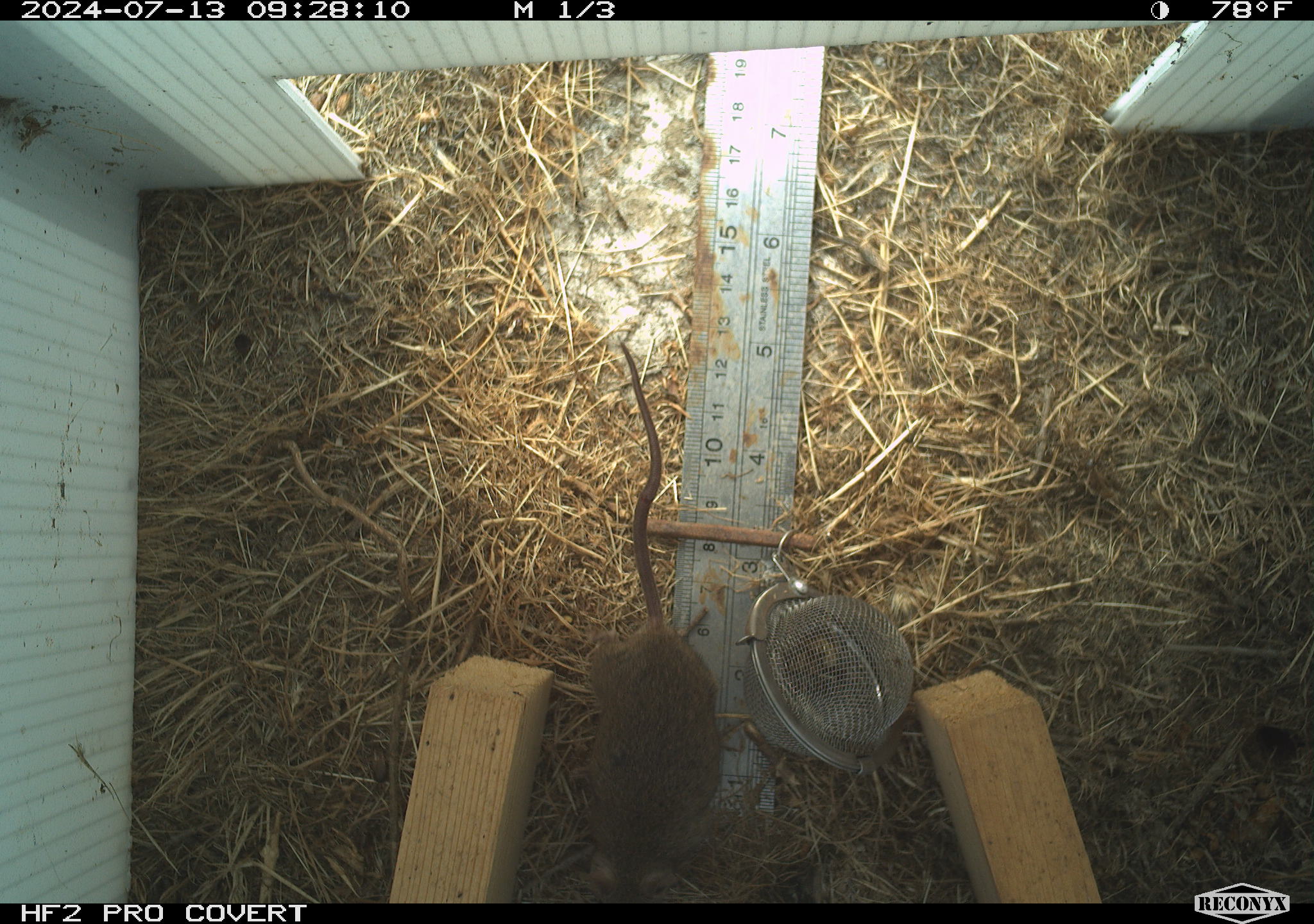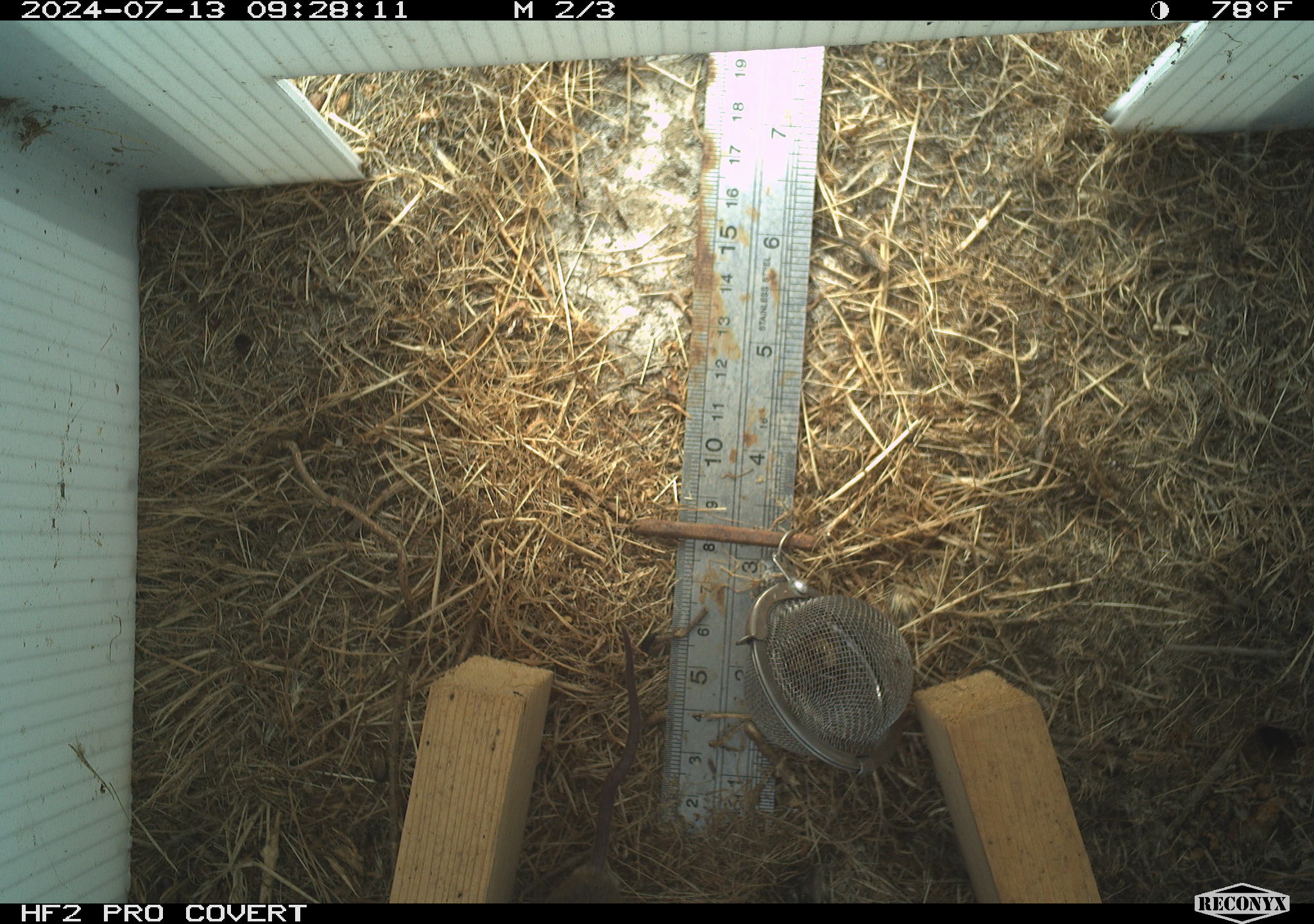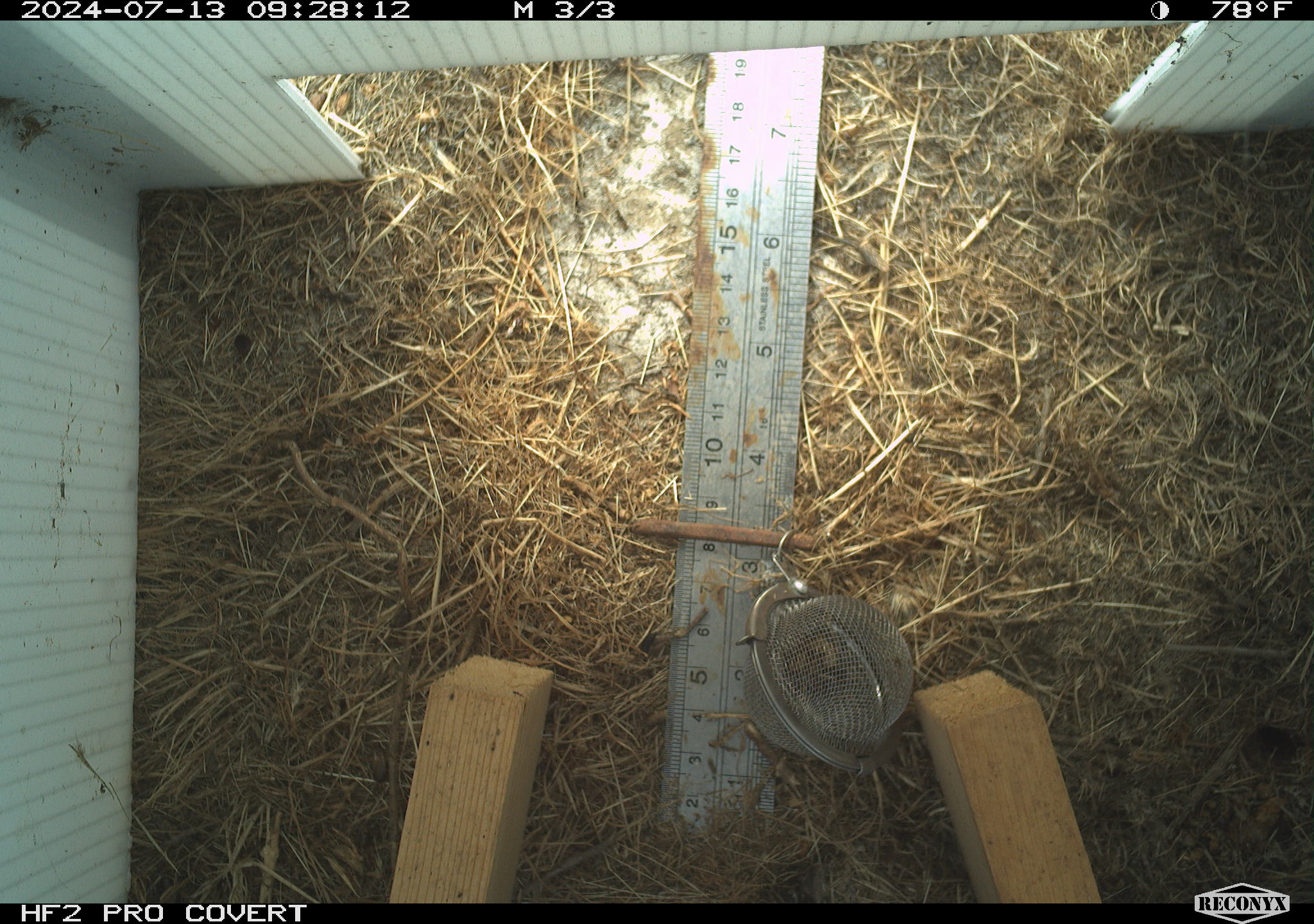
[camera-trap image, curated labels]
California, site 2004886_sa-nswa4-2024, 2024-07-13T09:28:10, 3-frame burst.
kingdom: Animalia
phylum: Chordata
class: Mammalia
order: Rodentia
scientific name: Rodentia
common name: mouse species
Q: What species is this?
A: Mouse species (Rodentia).